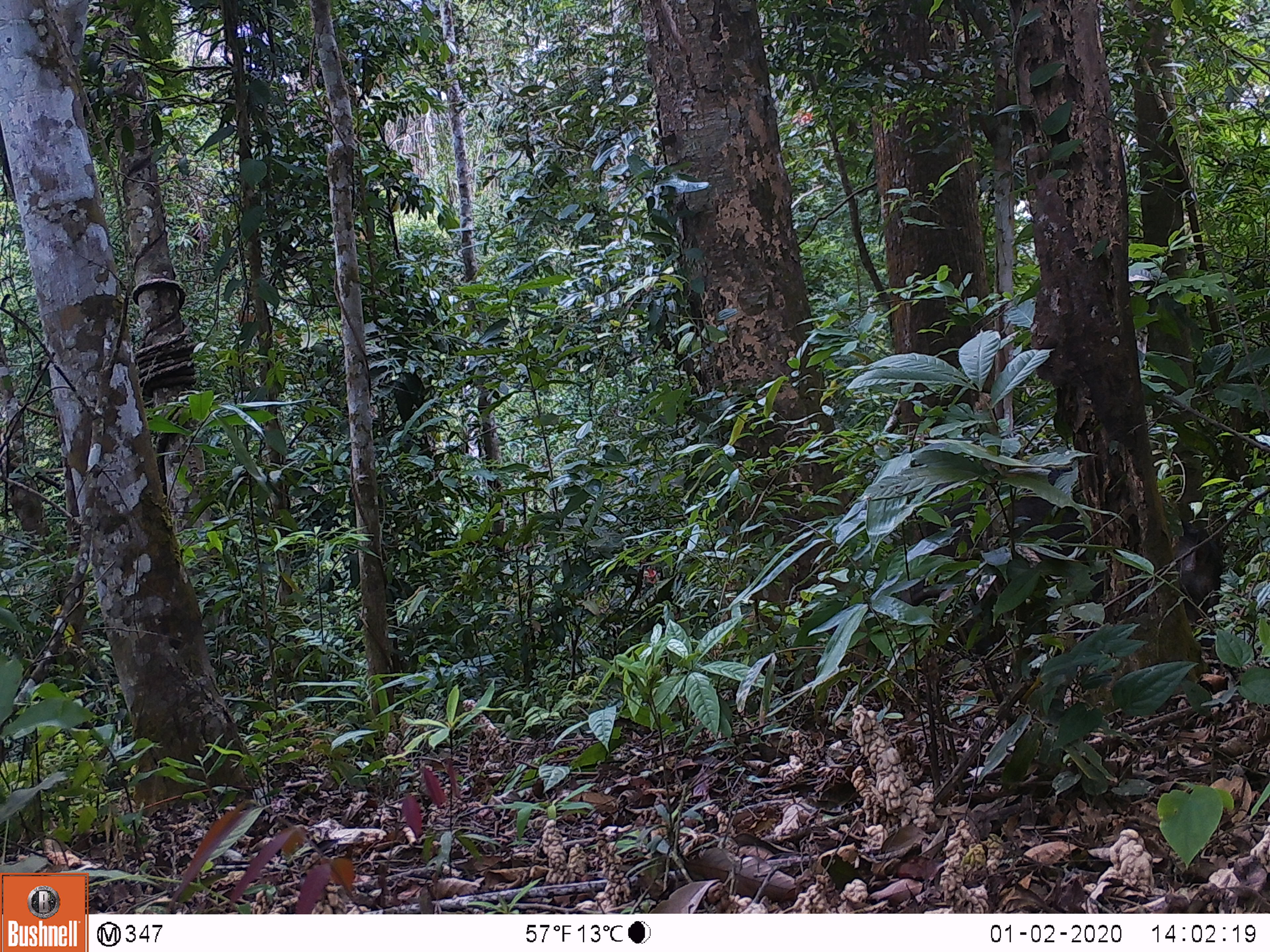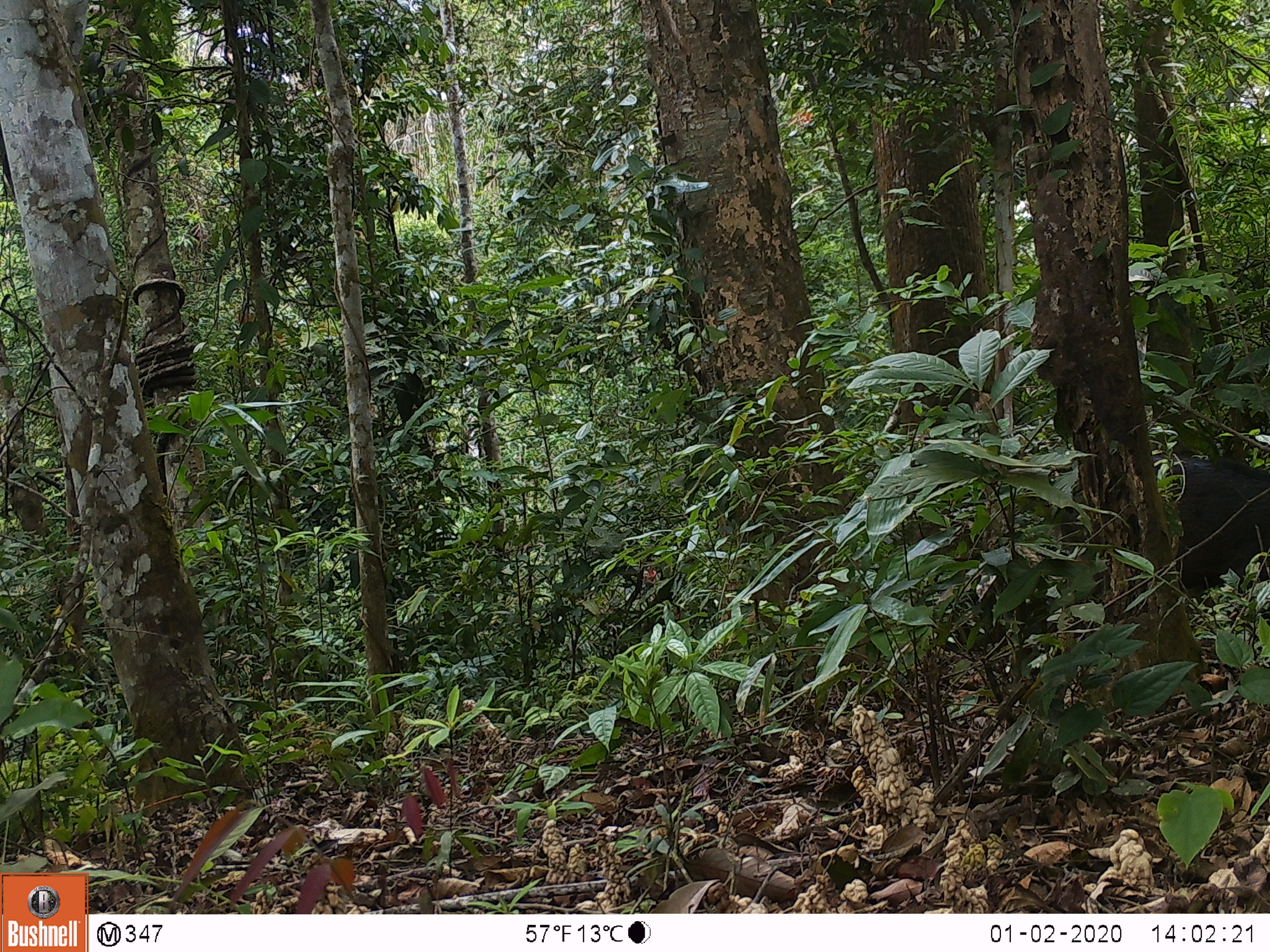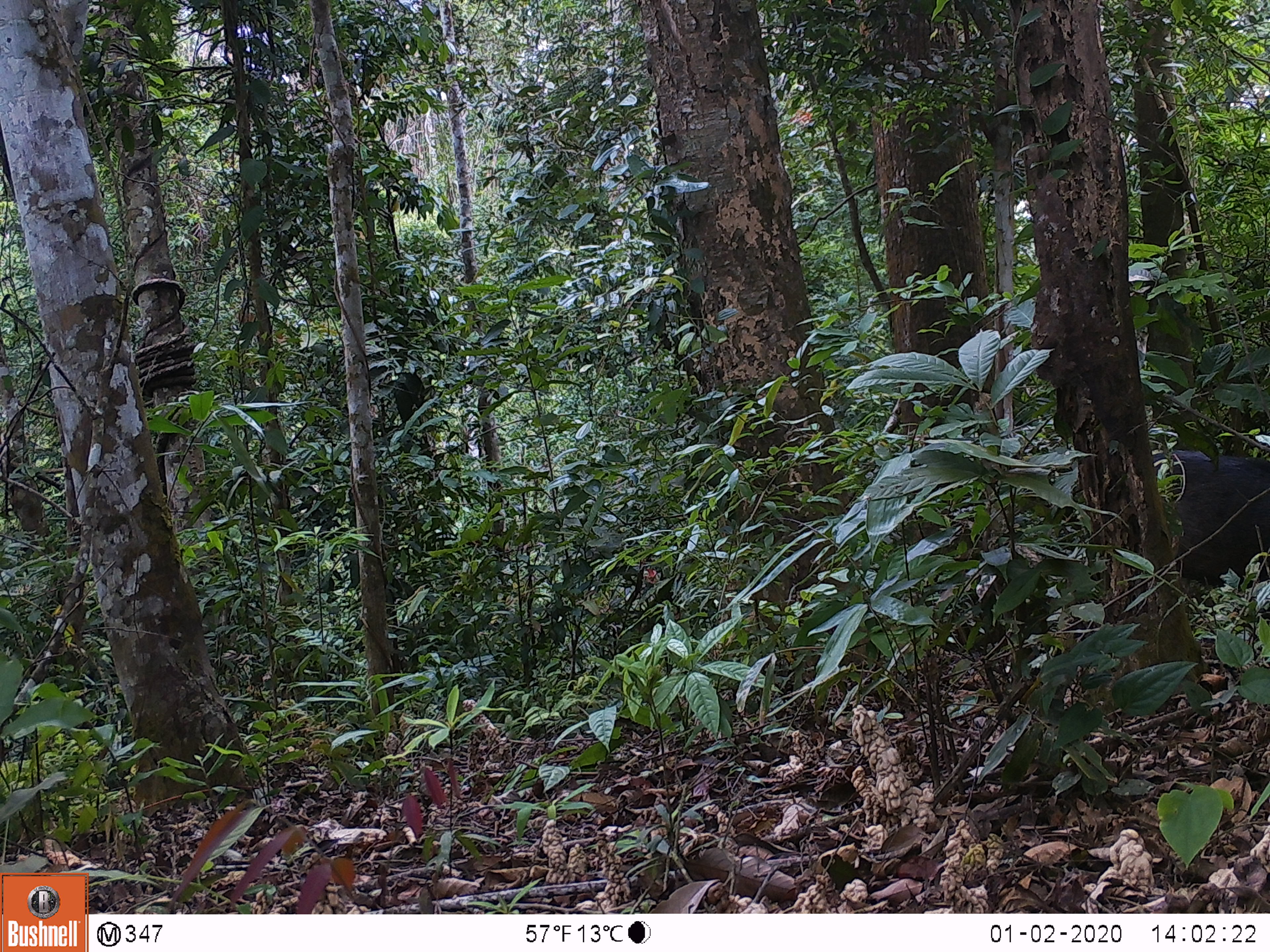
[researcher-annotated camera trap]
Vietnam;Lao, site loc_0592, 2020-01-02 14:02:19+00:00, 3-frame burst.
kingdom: Animalia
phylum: Chordata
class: Mammalia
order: Artiodactyla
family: Suidae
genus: Sus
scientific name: Sus scrofa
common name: eurasian wild pig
Eurasian wild pig (Sus scrofa). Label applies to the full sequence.